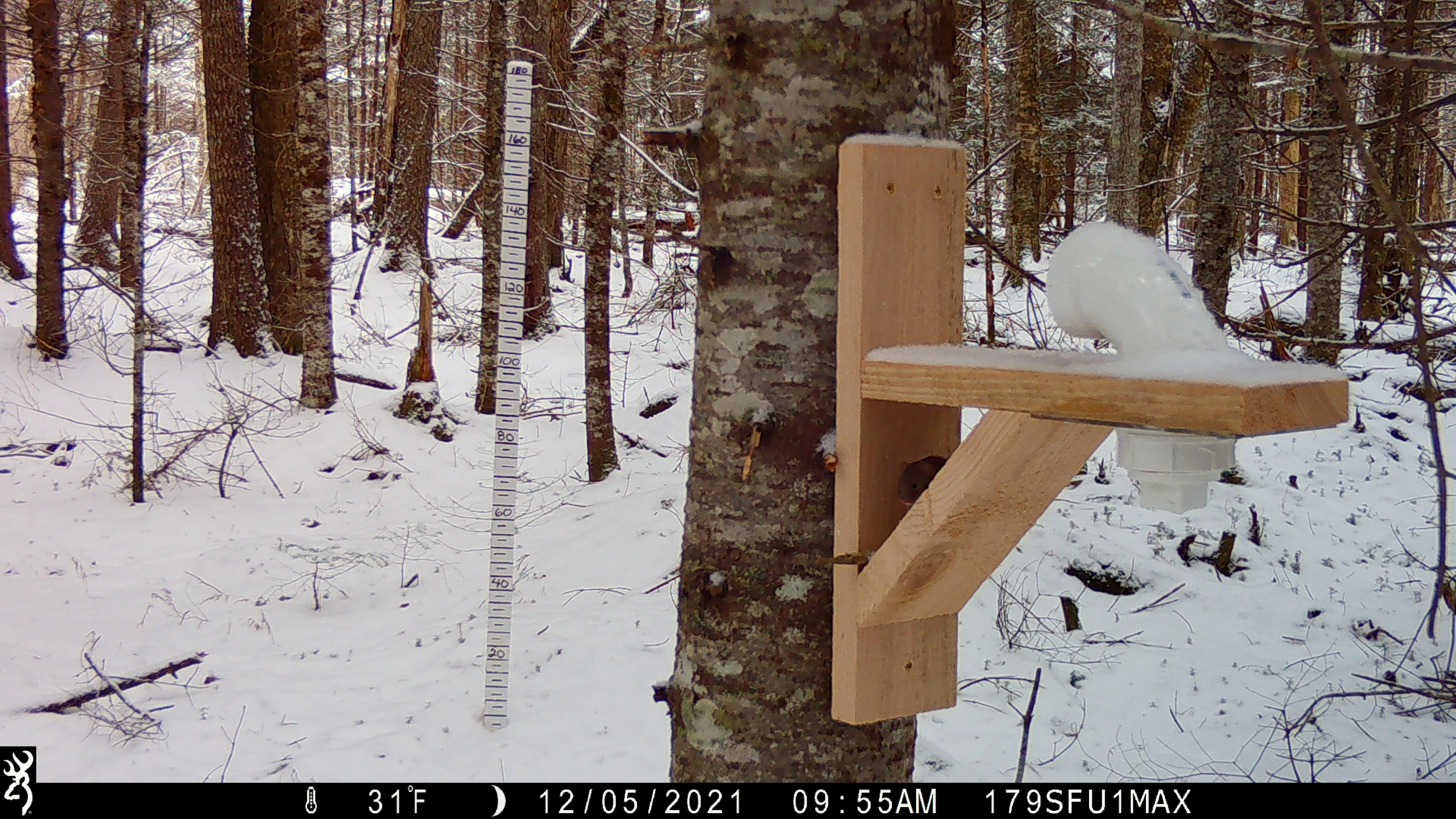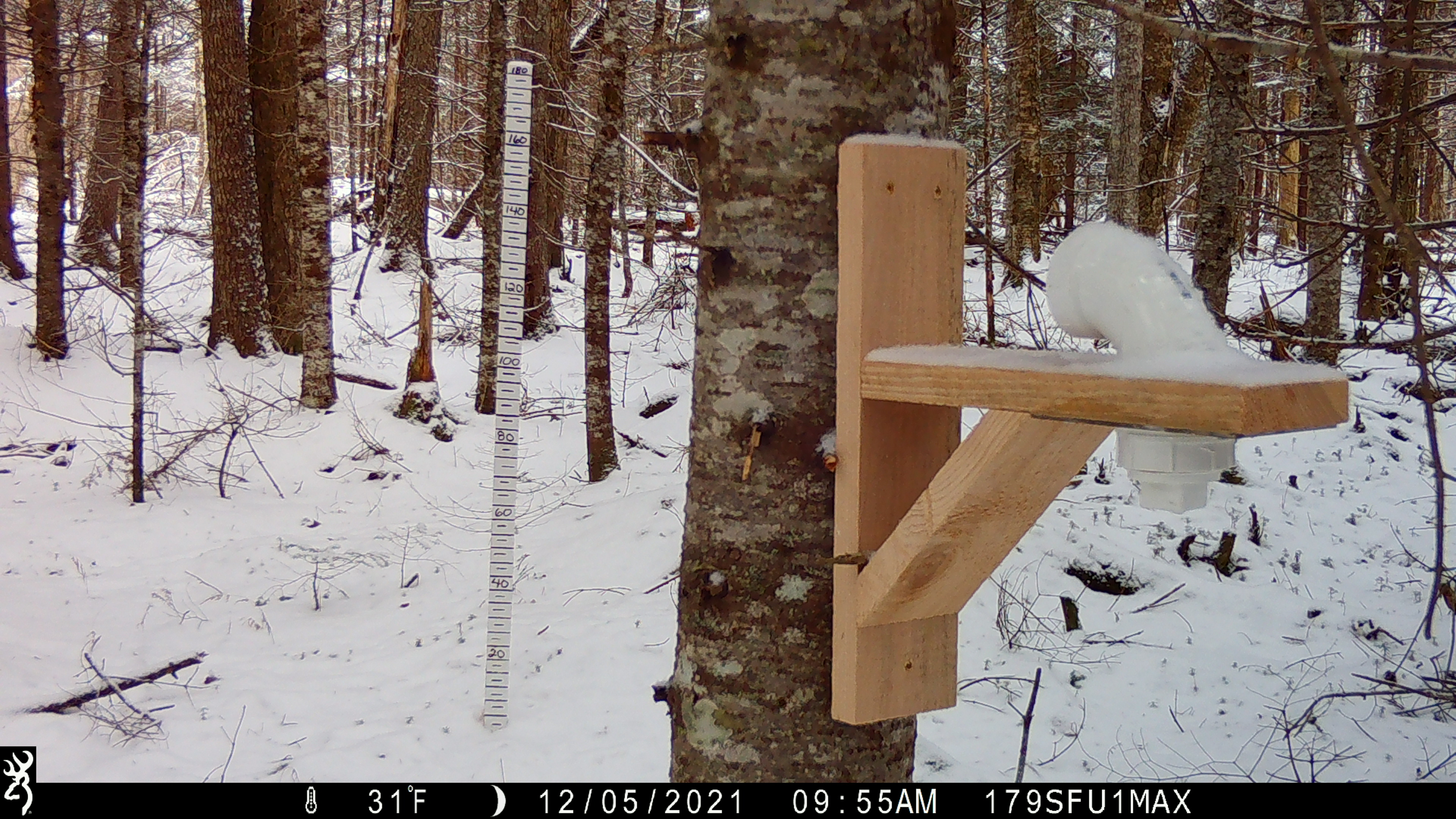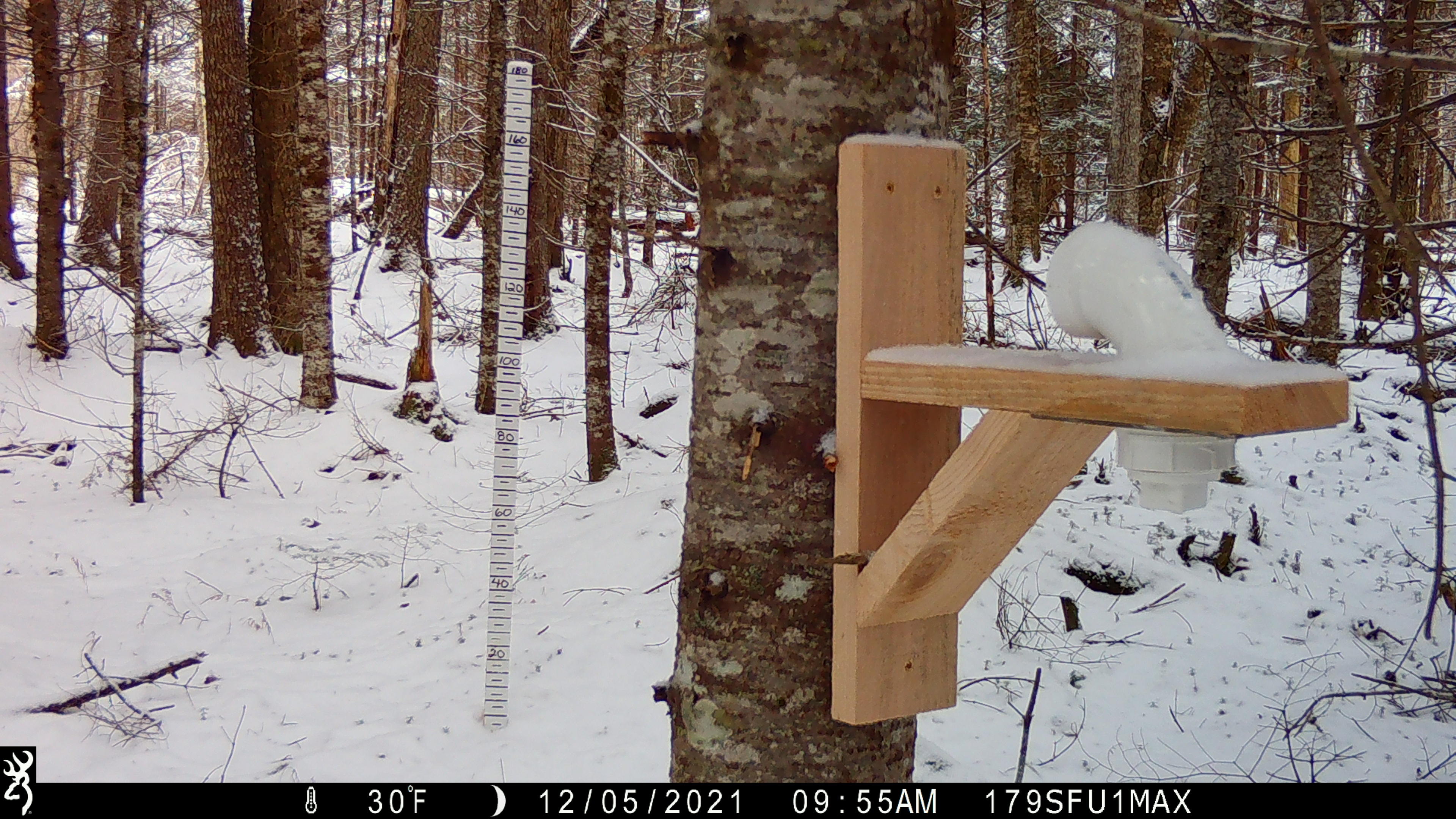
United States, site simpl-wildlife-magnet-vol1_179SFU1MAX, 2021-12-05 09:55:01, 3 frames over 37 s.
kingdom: Animalia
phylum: Chordata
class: Mammalia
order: Rodentia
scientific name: Rodentia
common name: mouse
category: mouse sp.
Mouse sp. (mouse) (Rodentia).